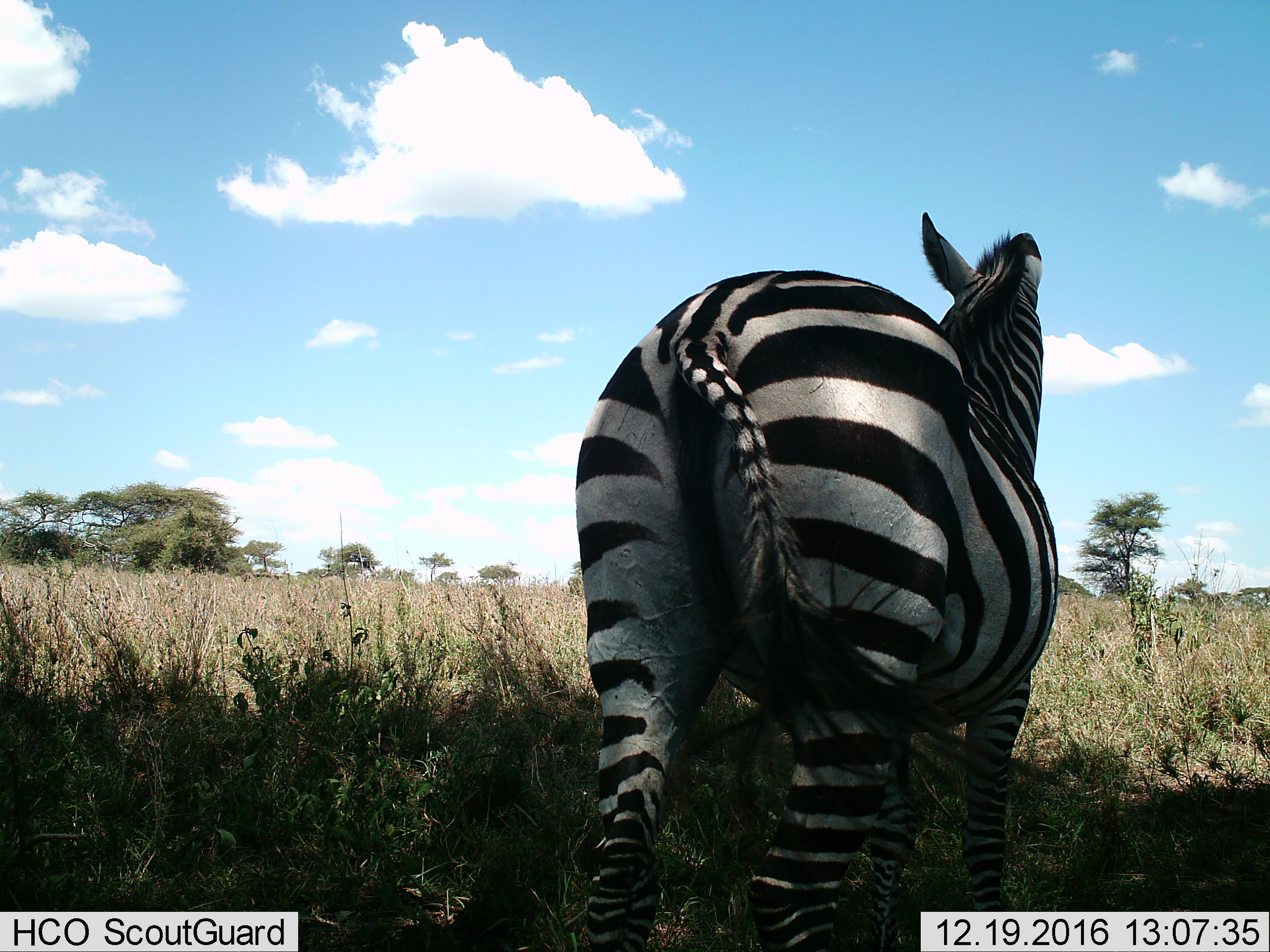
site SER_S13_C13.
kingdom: Animalia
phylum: Chordata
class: Mammalia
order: Perissodactyla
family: Equidae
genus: Equus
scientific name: Equus quagga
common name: plains zebra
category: zebraplains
Zebraplains (plains zebra) (Equus quagga), count 1. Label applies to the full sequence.